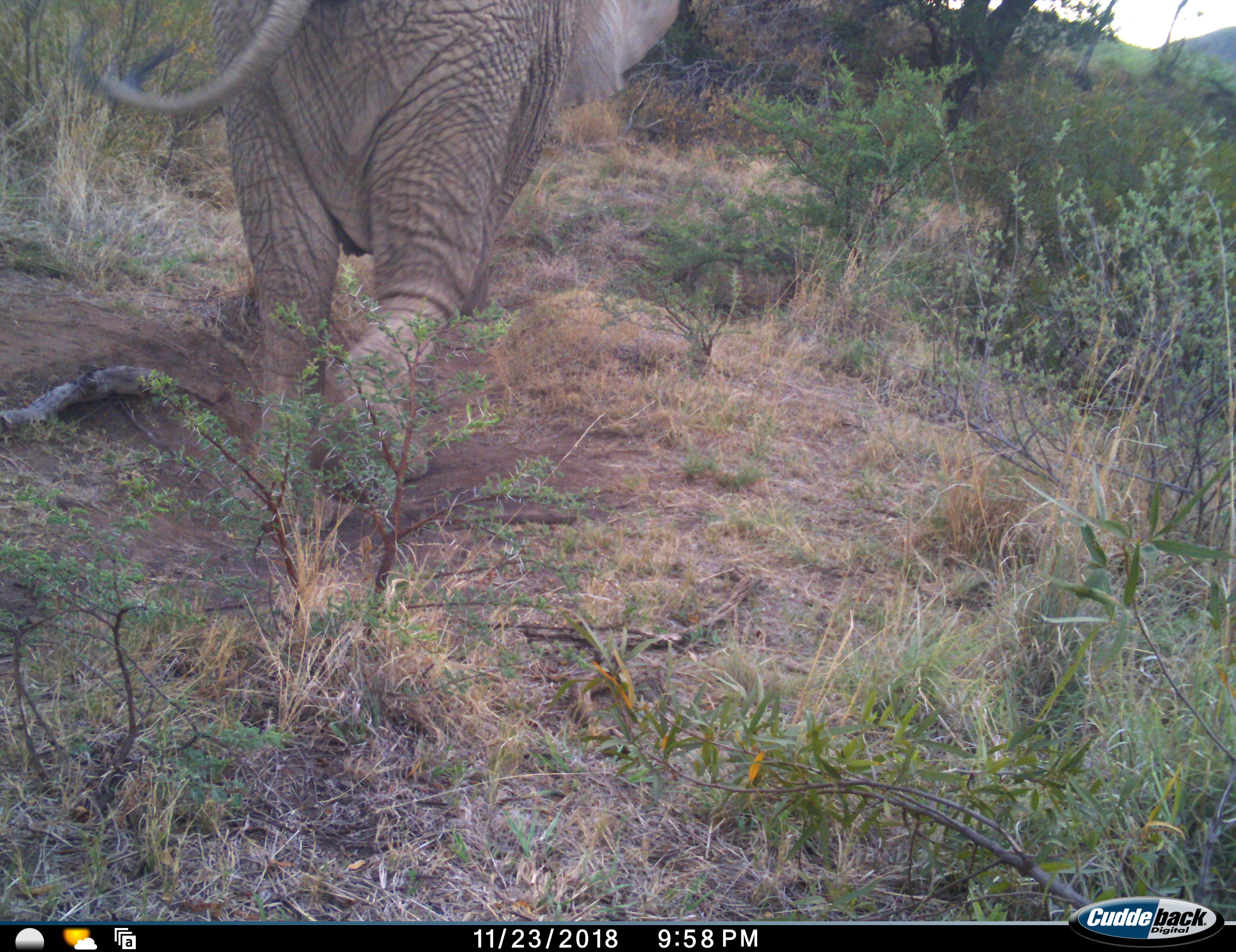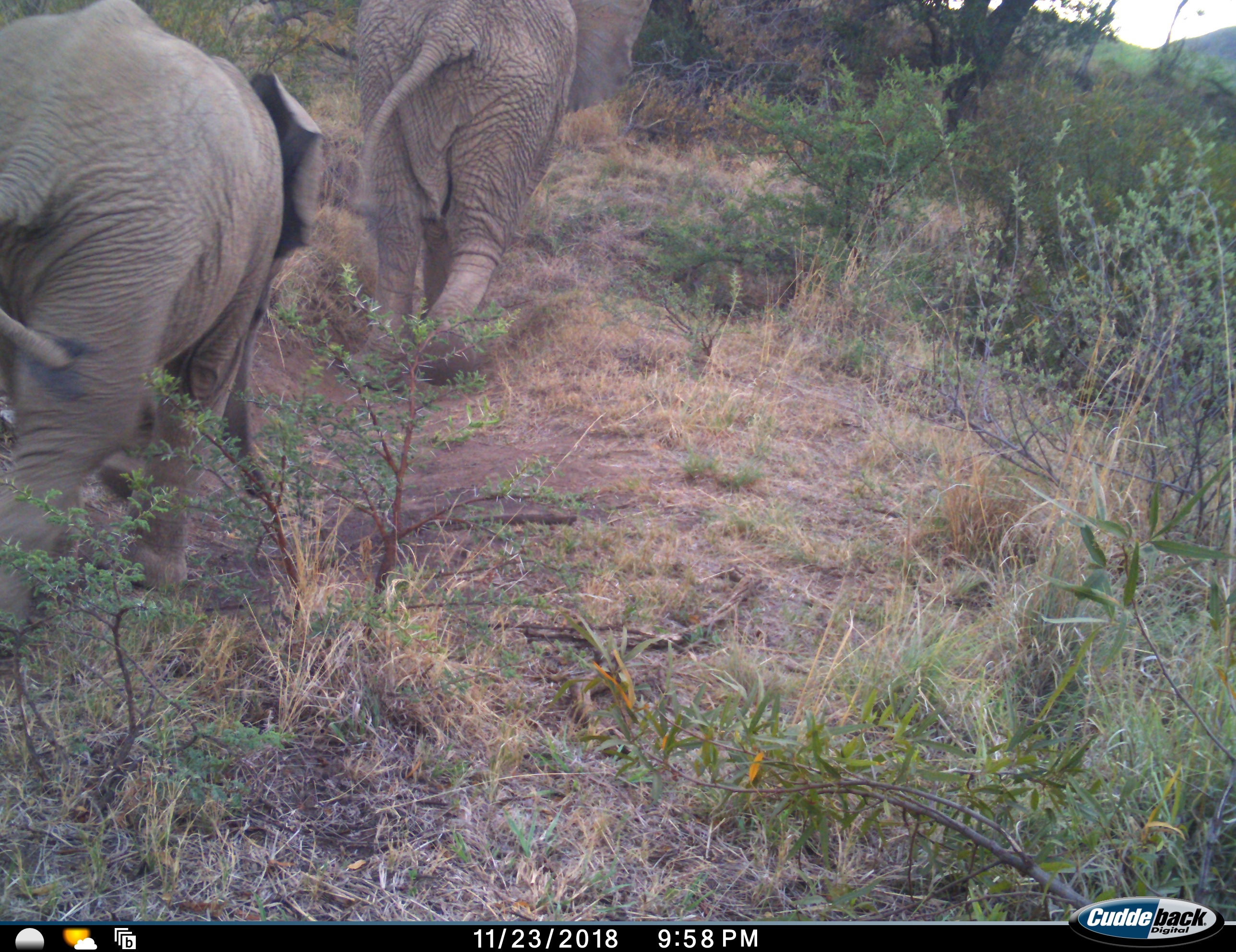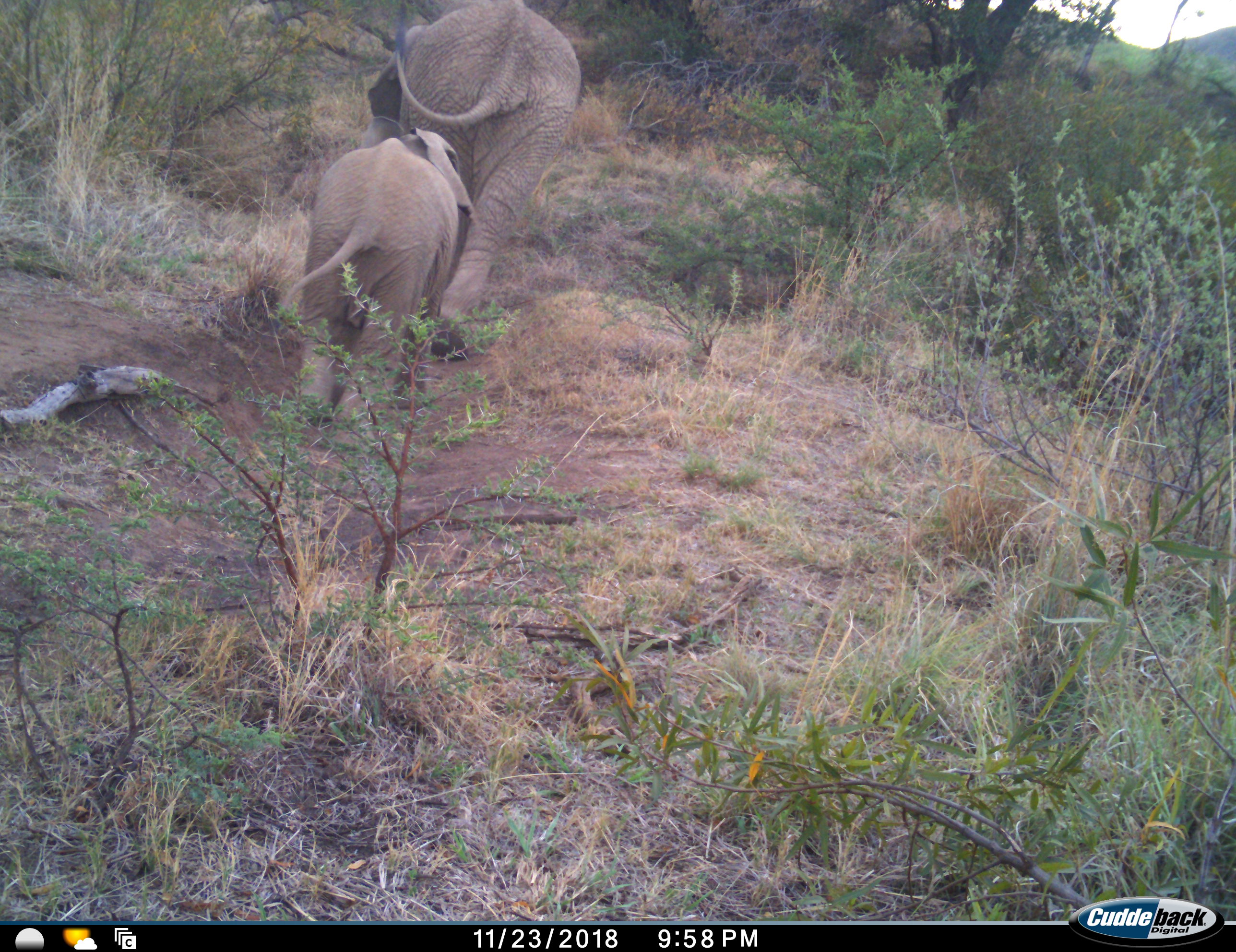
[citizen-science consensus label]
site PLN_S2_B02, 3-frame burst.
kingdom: Animalia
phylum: Chordata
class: Mammalia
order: Proboscidea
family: Elephantidae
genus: Loxodonta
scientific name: Loxodonta africana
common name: african bush elephant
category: elephant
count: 2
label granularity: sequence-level